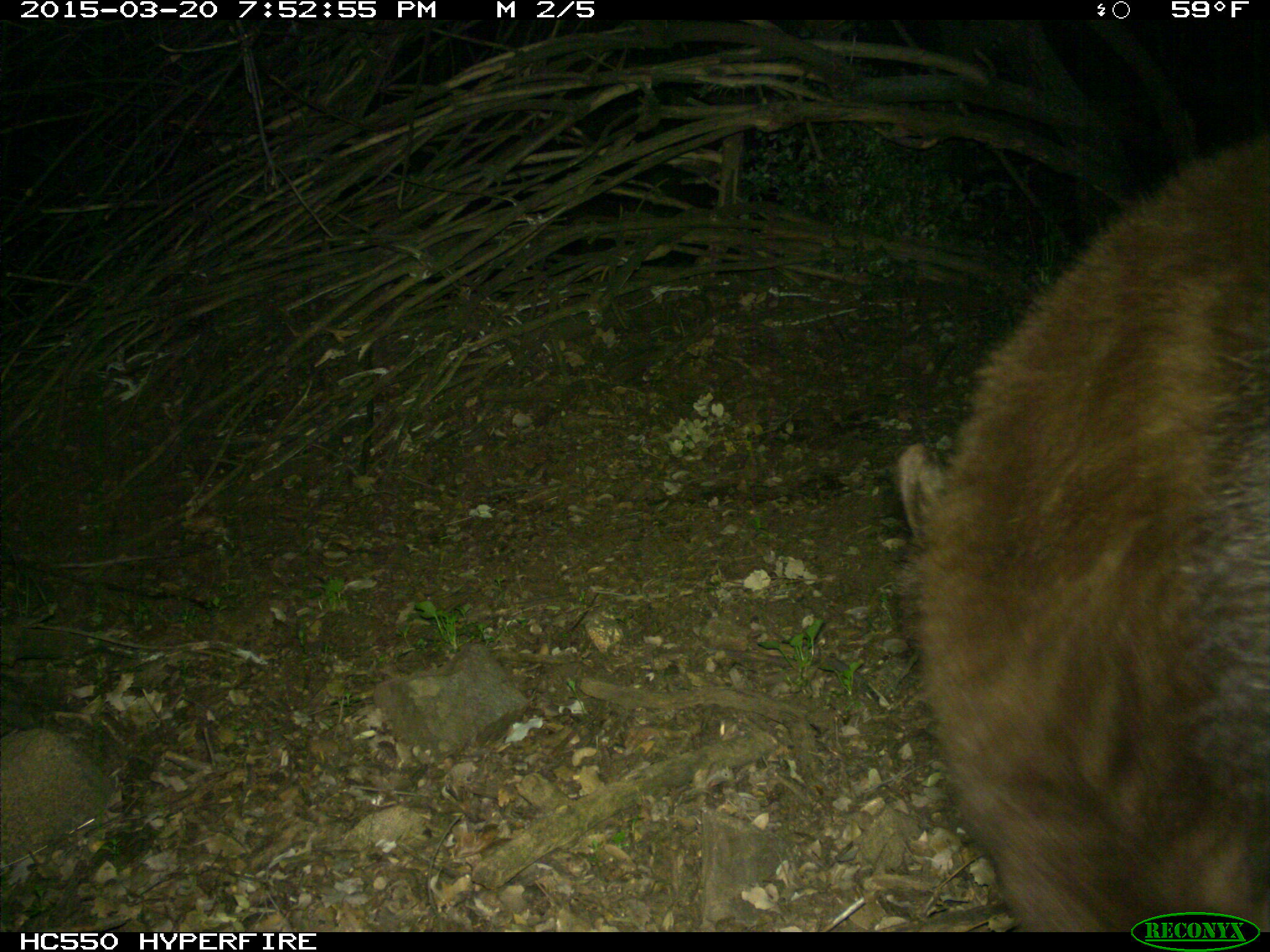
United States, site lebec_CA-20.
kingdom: Animalia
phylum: Chordata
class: Mammalia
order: Carnivora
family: Ursidae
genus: Ursus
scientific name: Ursus americanus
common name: american black bear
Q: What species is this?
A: Ursus americanus (american black bear).